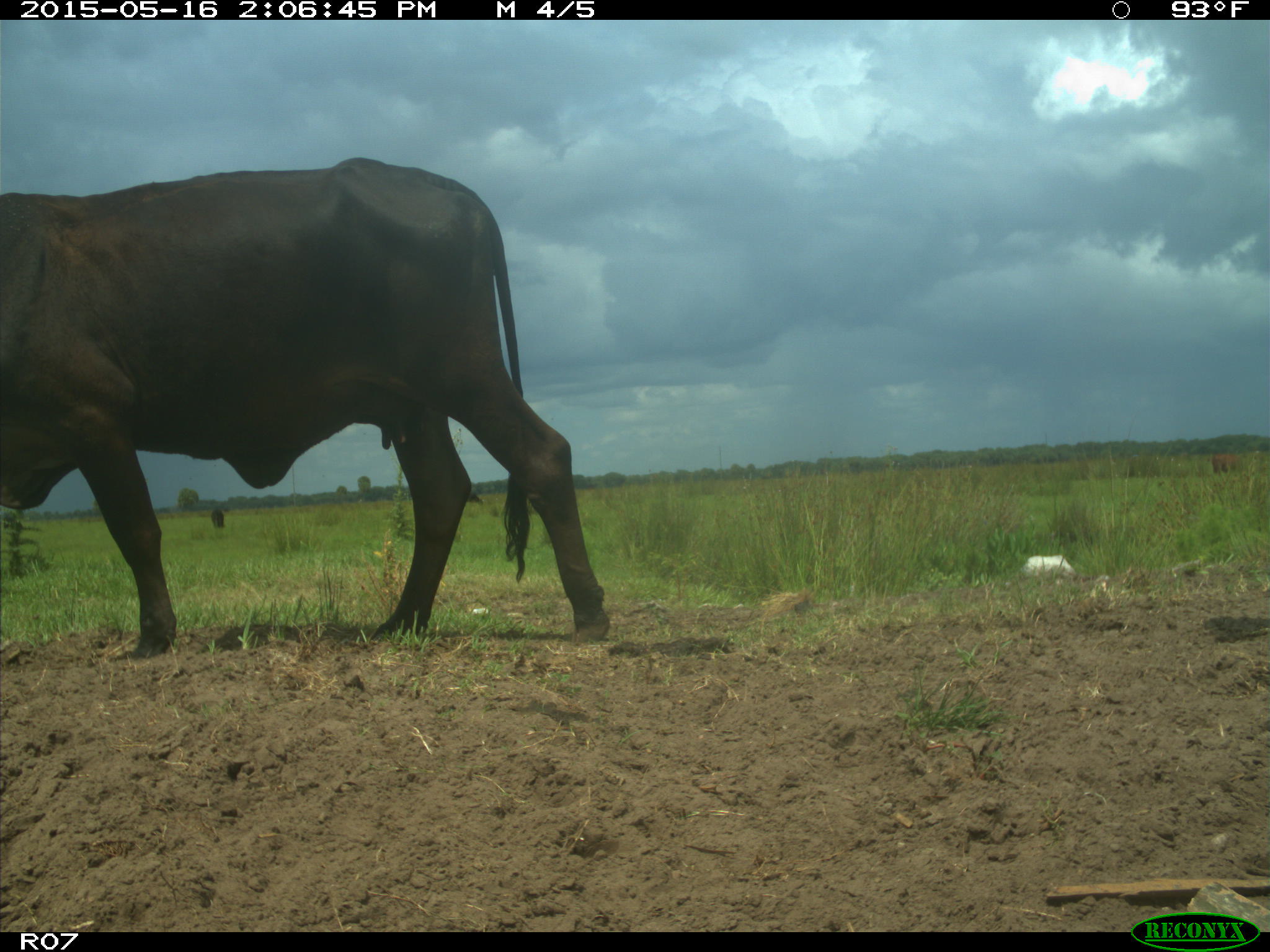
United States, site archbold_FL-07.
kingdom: Animalia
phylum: Chordata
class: Mammalia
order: Artiodactyla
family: Bovidae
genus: Bos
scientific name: Bos taurus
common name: domestic cow